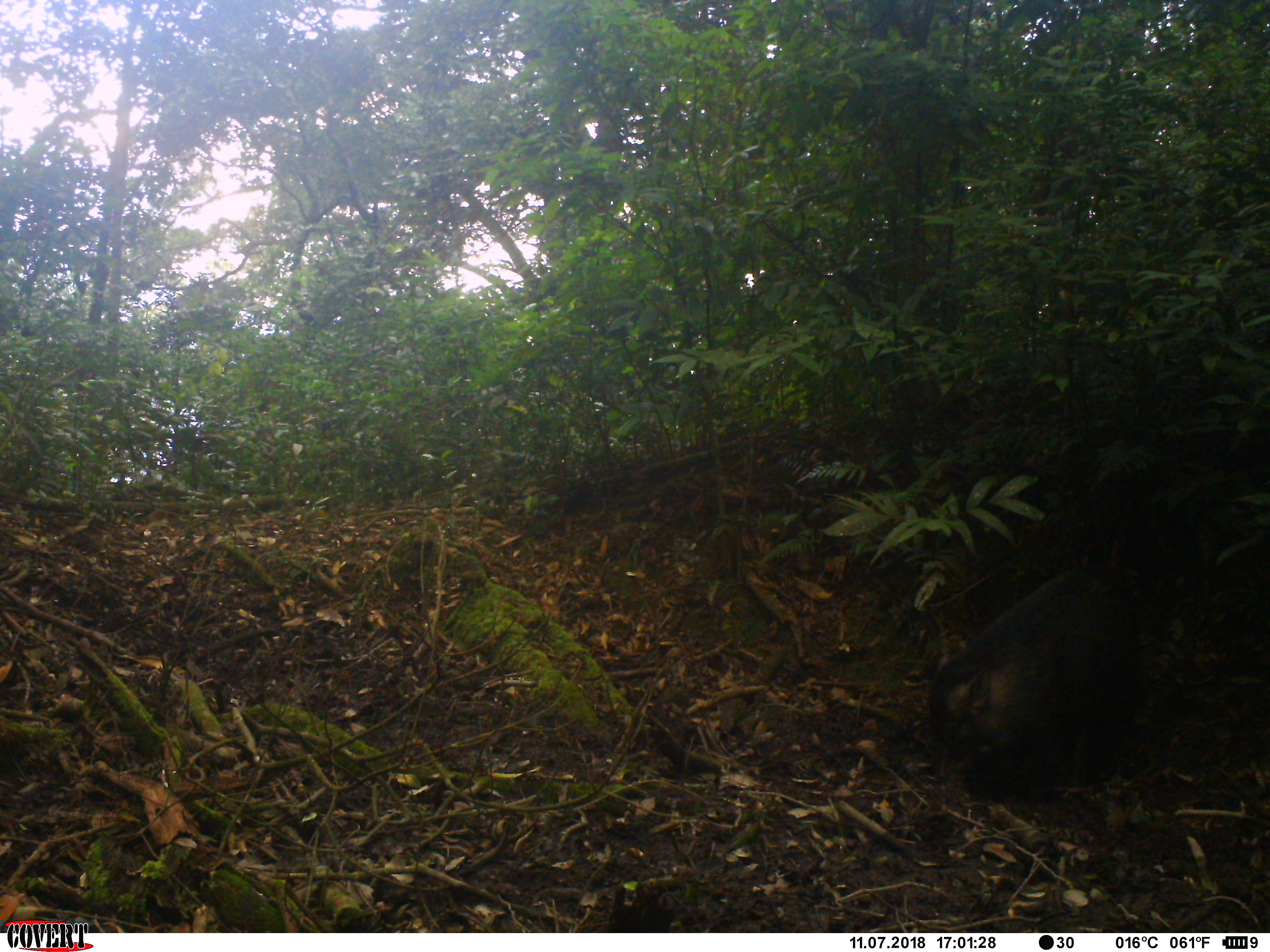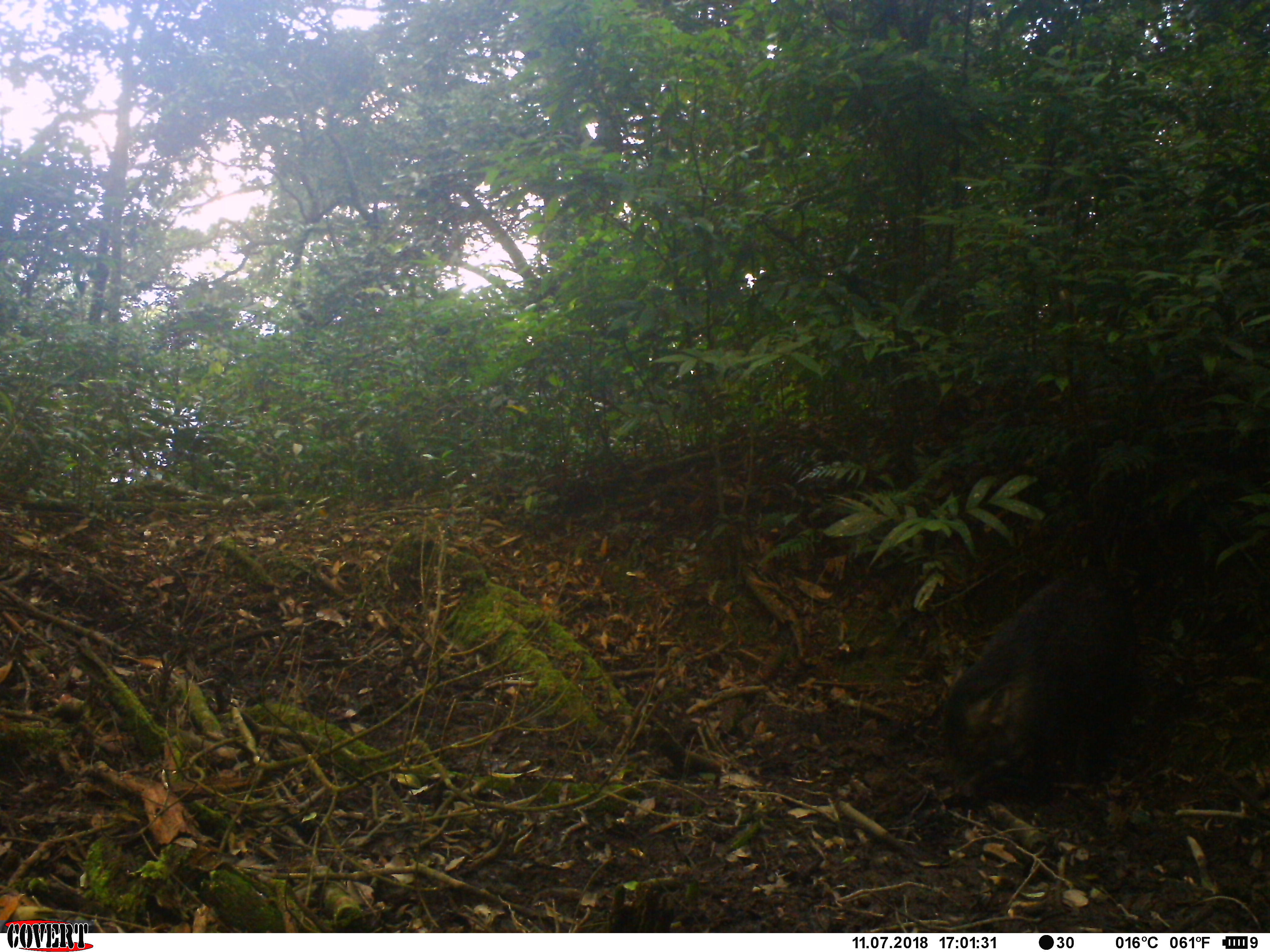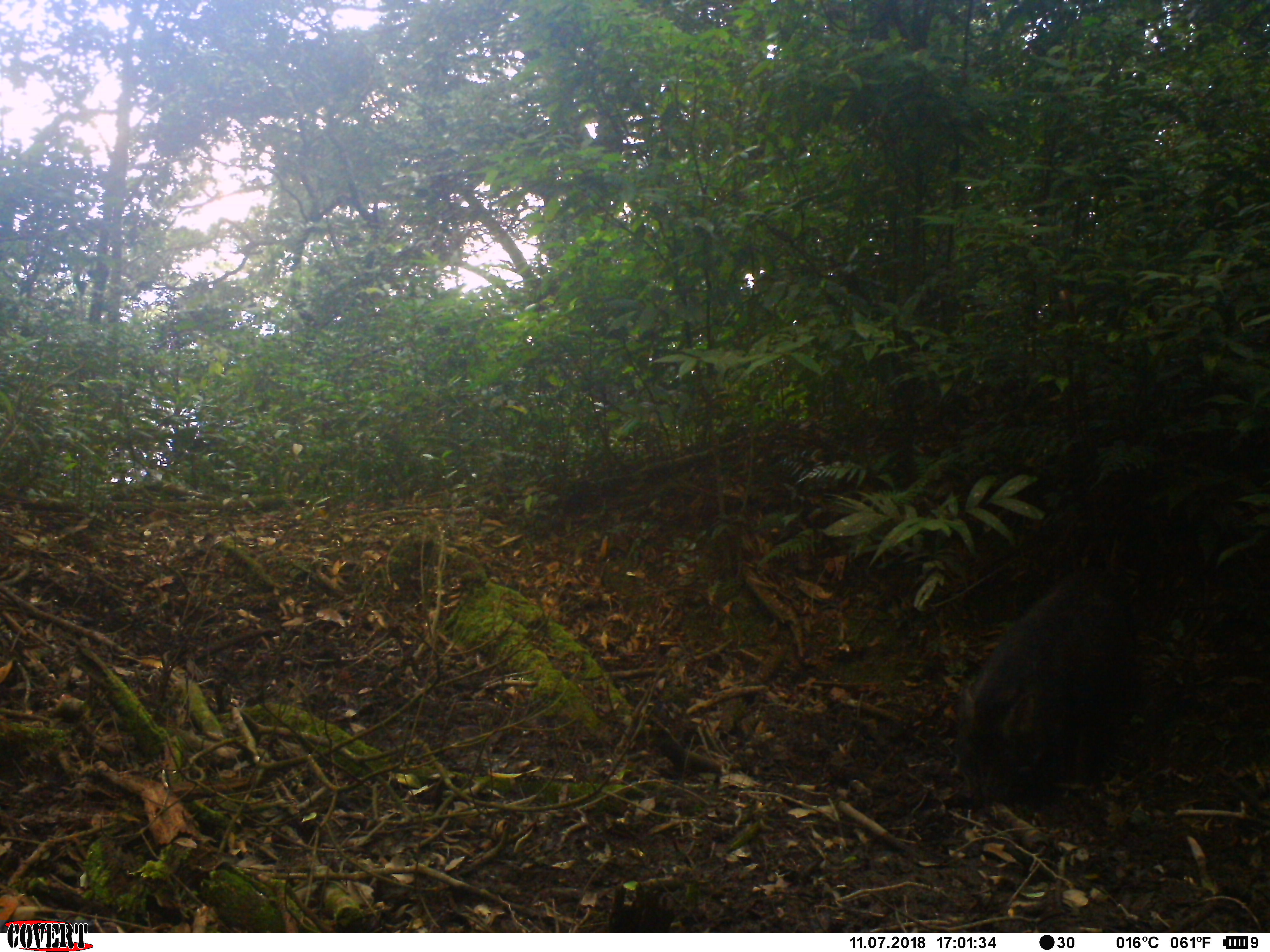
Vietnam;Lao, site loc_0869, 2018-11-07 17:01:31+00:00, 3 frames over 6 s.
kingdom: Animalia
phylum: Chordata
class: Mammalia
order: Artiodactyla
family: Suidae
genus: Sus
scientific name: Sus scrofa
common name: eurasian wild pig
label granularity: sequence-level